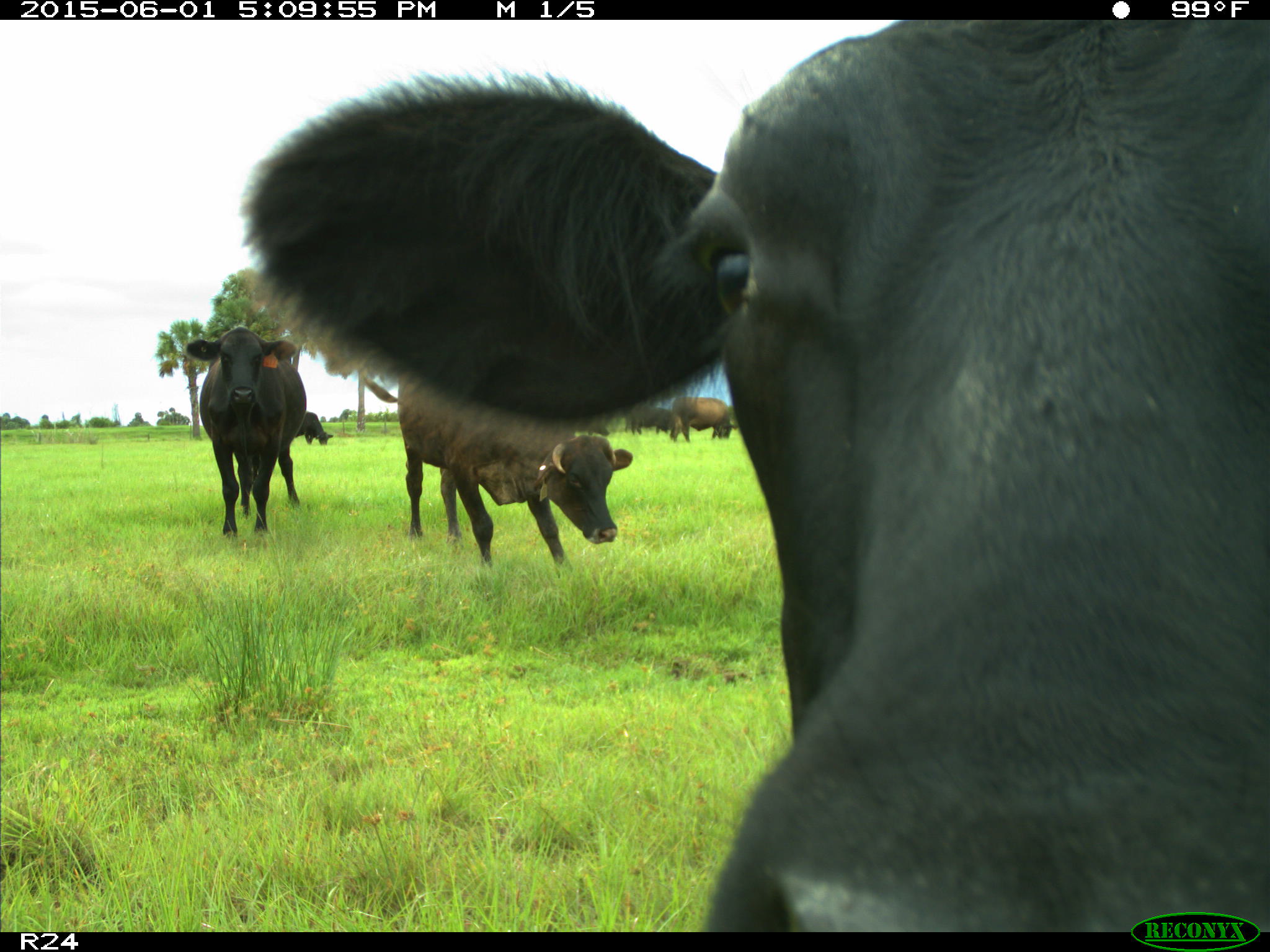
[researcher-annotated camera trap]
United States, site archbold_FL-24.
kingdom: Animalia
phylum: Chordata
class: Mammalia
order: Artiodactyla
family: Bovidae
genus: Bos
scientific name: Bos taurus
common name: domestic cow